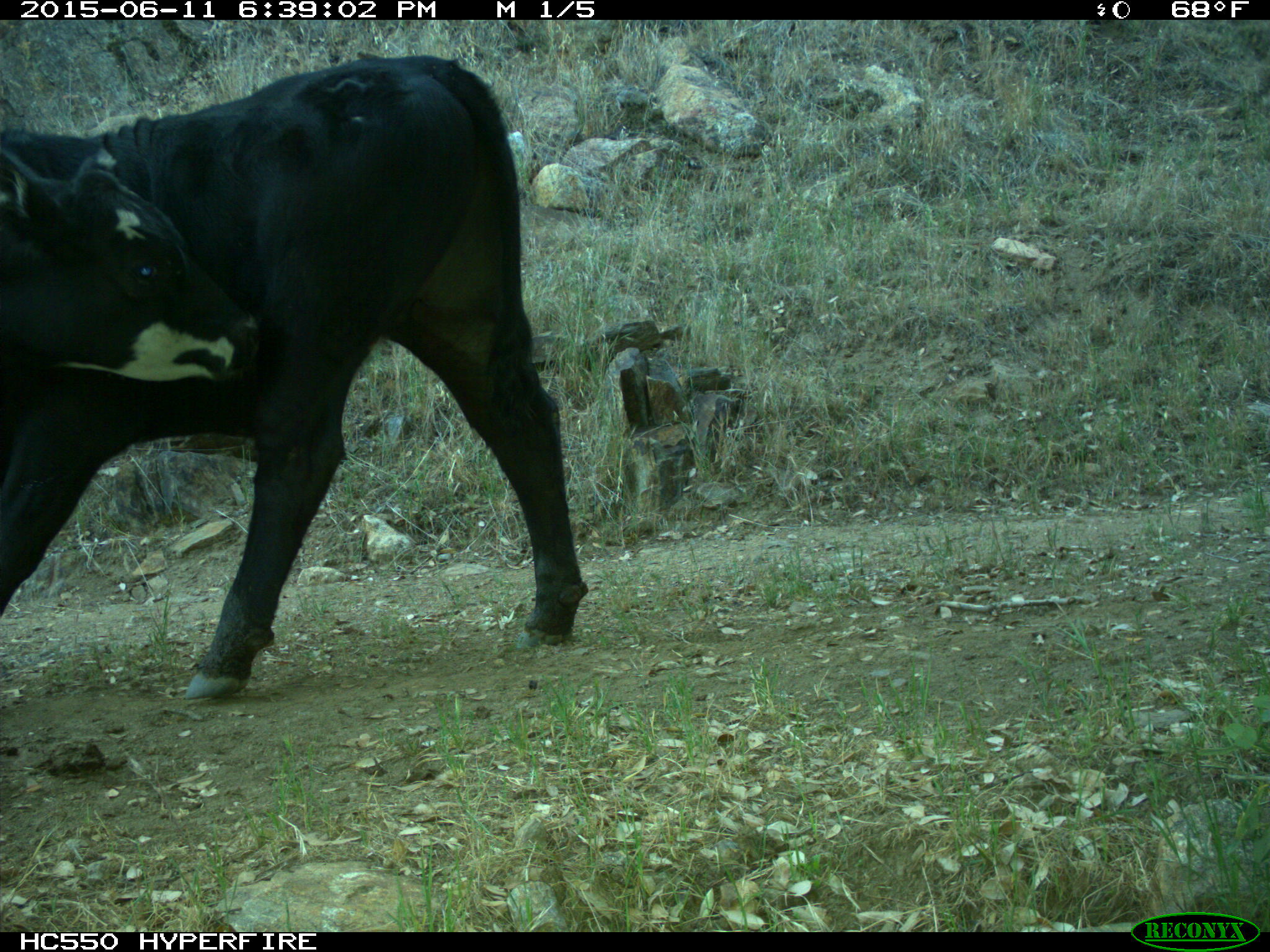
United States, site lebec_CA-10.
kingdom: Animalia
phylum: Chordata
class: Mammalia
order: Artiodactyla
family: Bovidae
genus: Bos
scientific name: Bos taurus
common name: domestic cow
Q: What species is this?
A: Bos taurus (domestic cow).